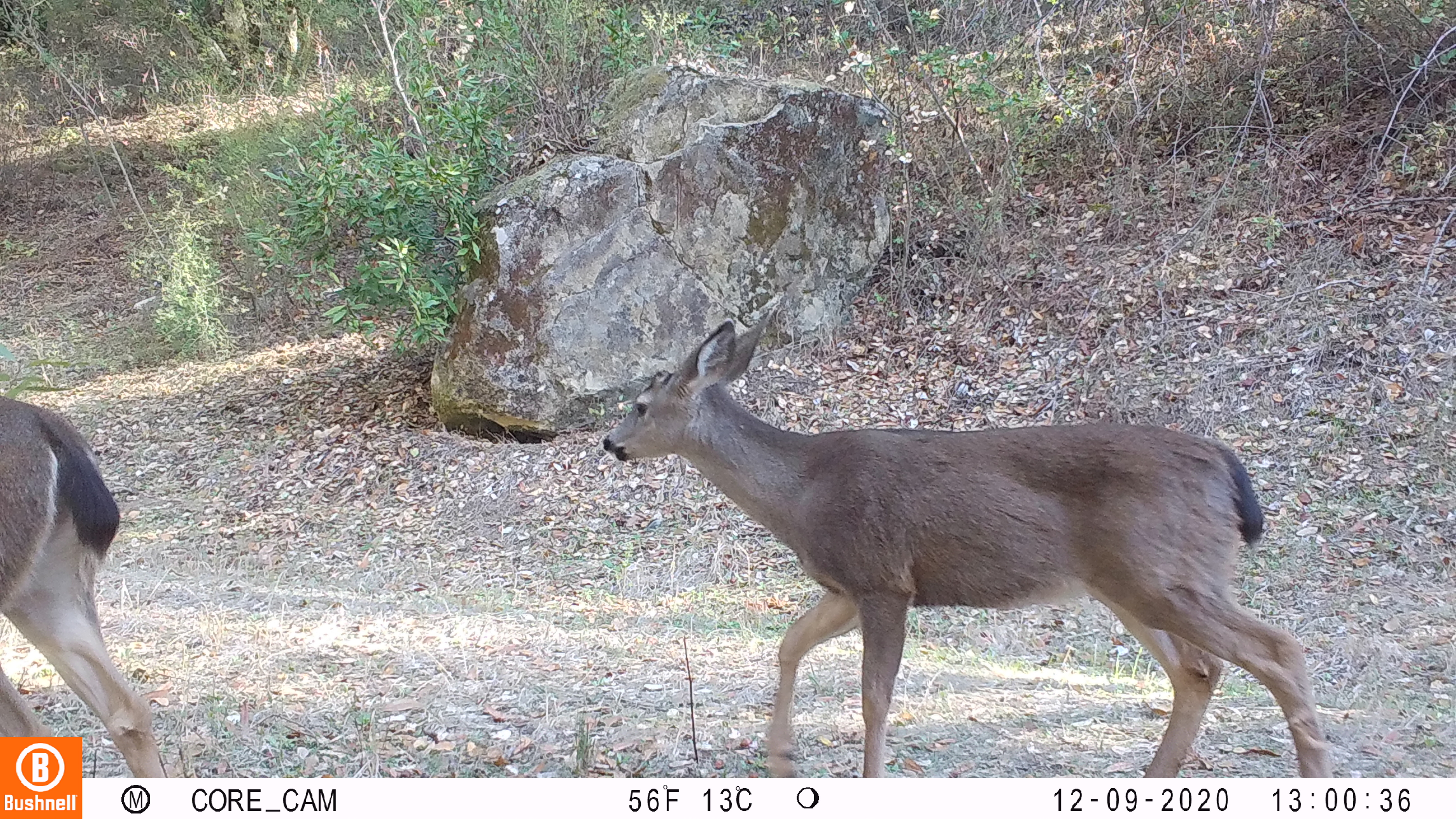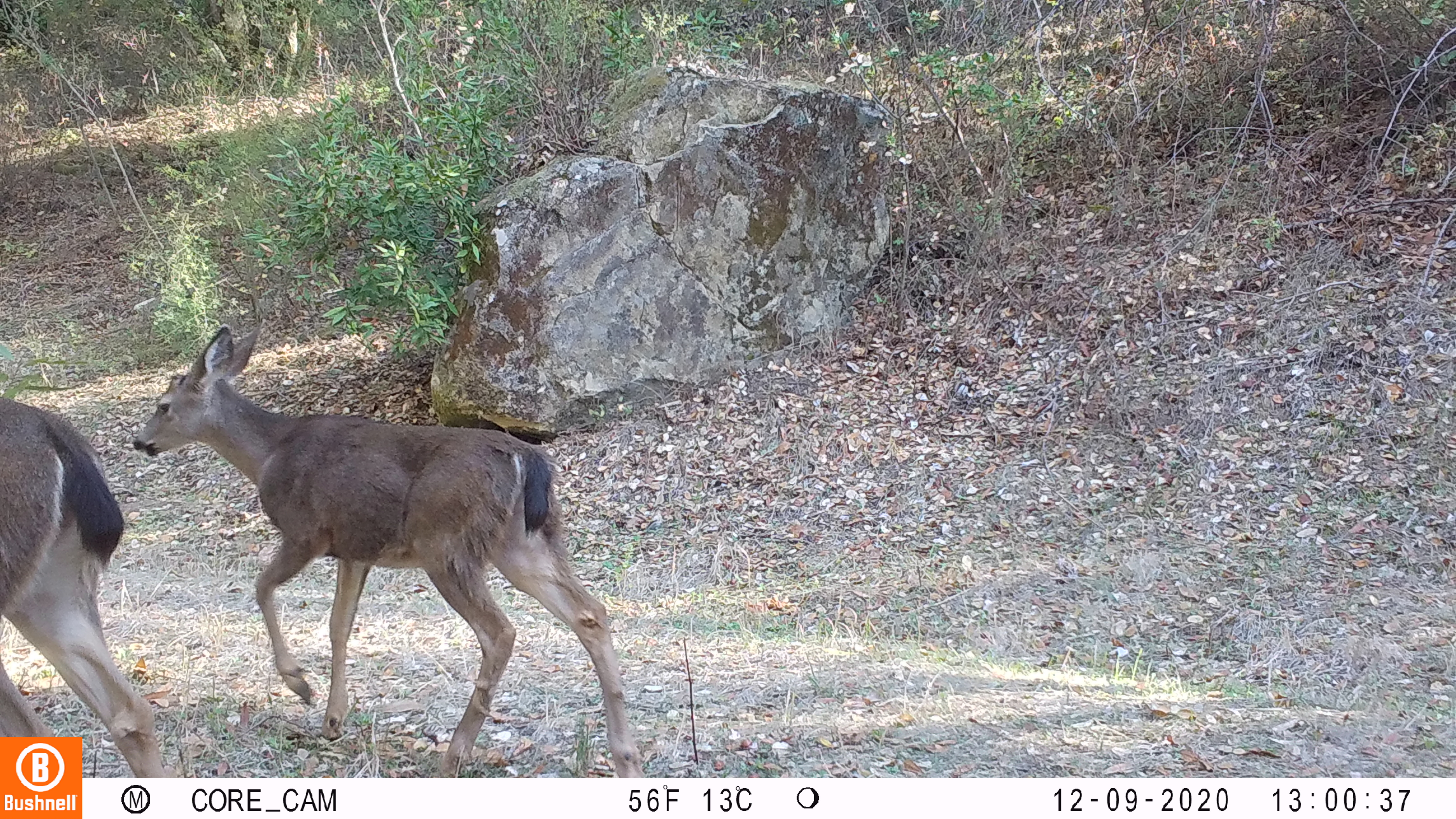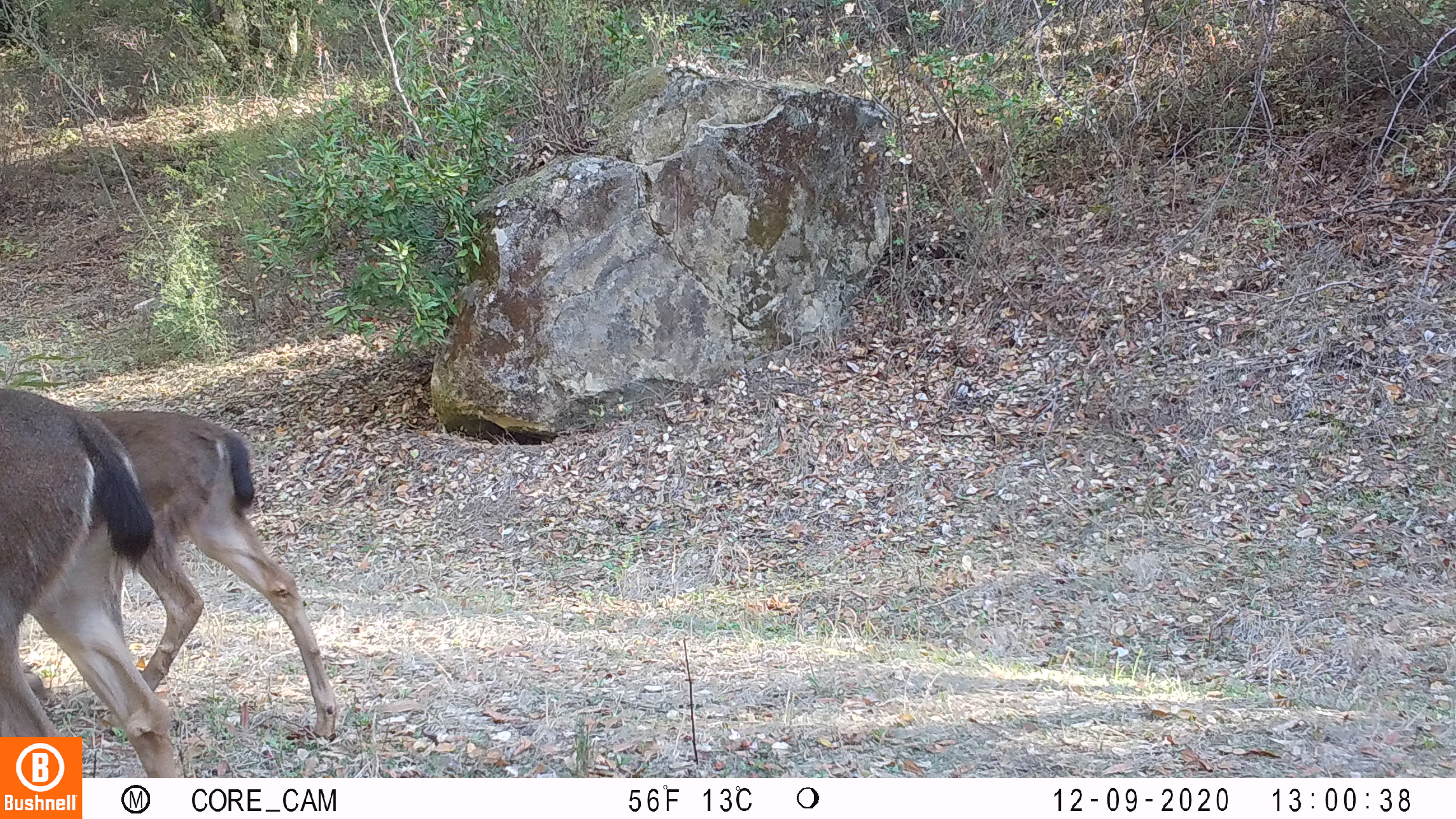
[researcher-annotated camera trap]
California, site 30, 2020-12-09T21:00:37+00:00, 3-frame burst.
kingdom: Animalia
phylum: Chordata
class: Mammalia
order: Artiodactyla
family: Cervidae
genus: Odocoileus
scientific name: Odocoileus hemionus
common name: mule deer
Mule deer (Odocoileus hemionus).